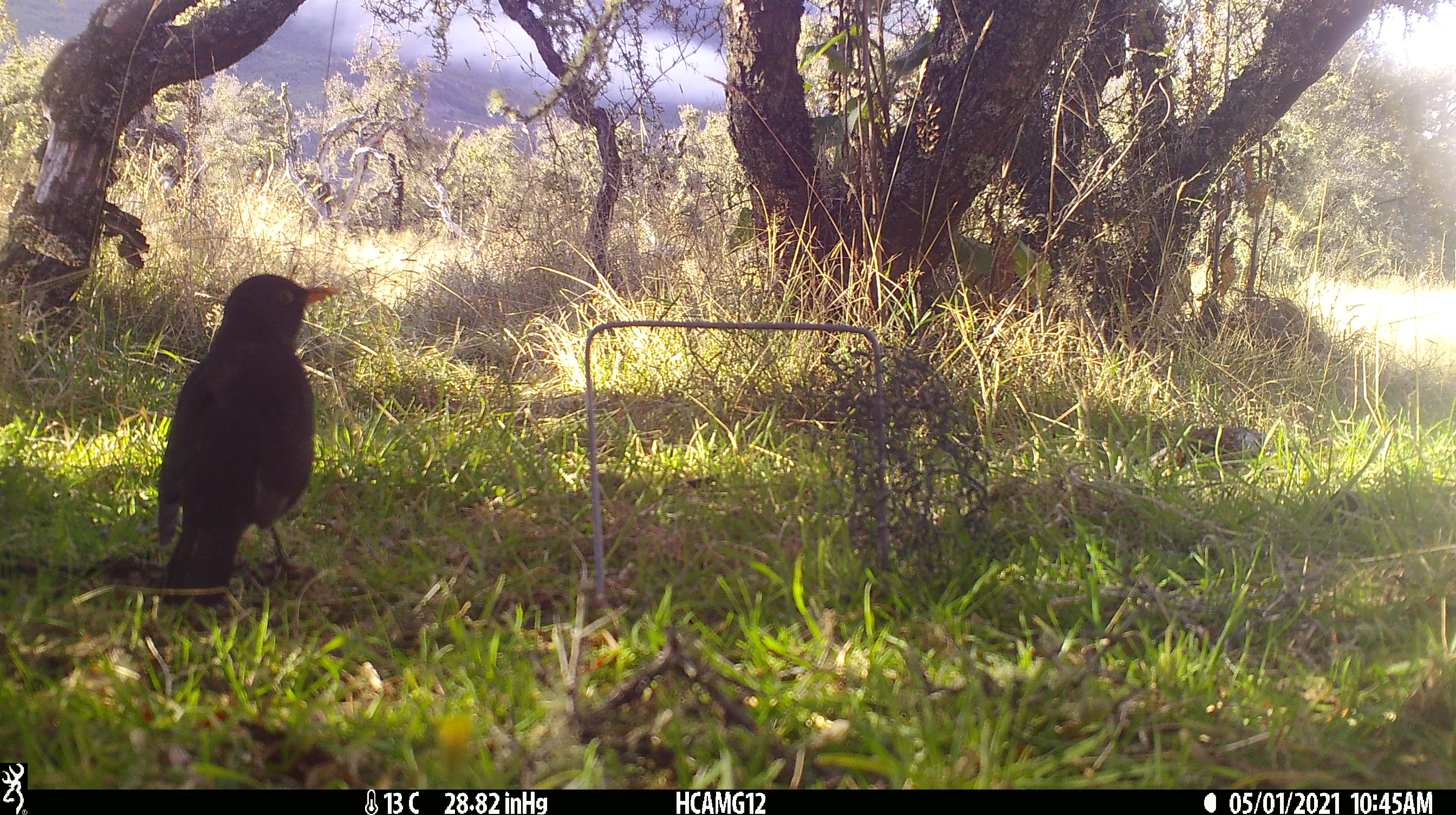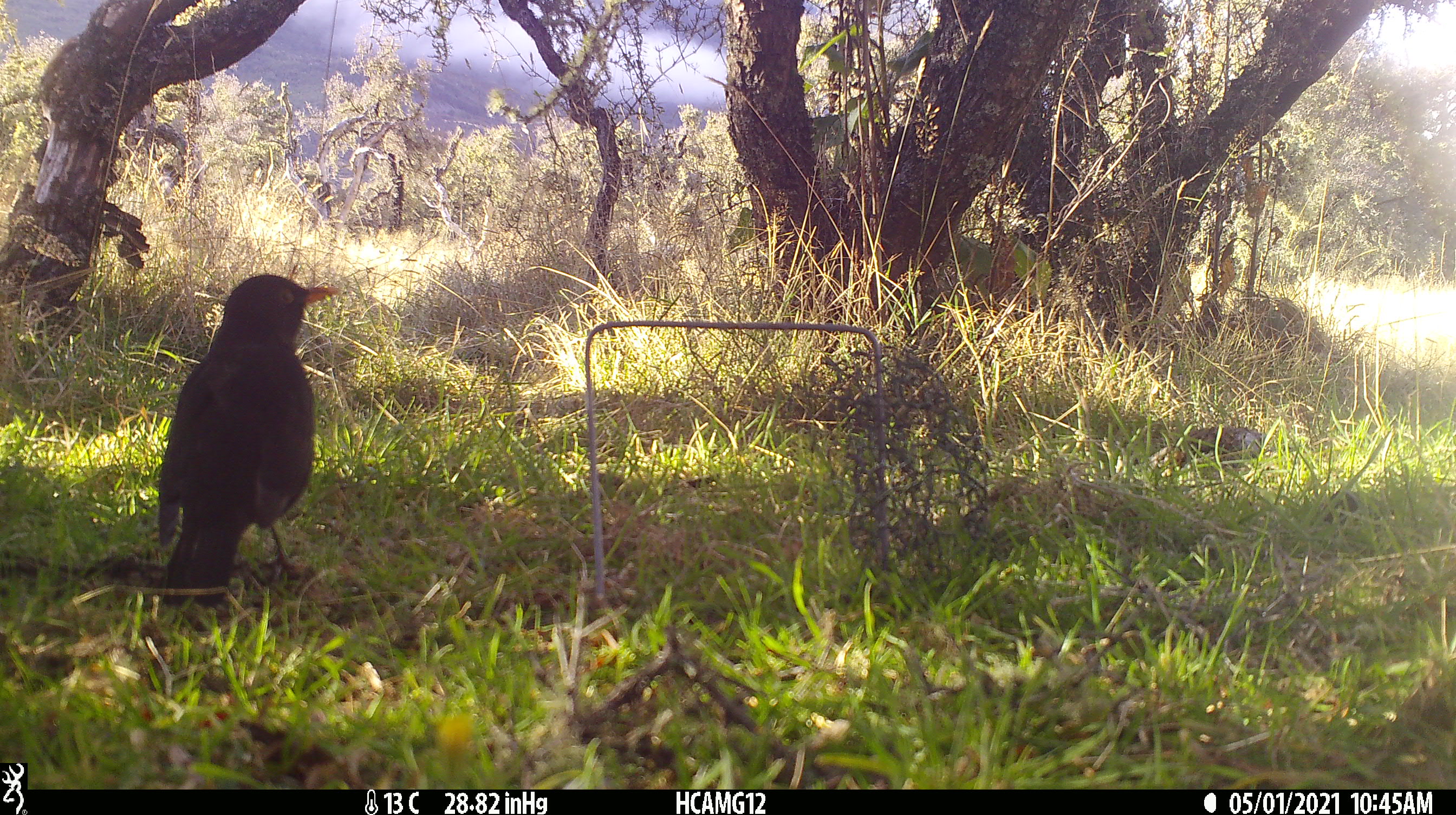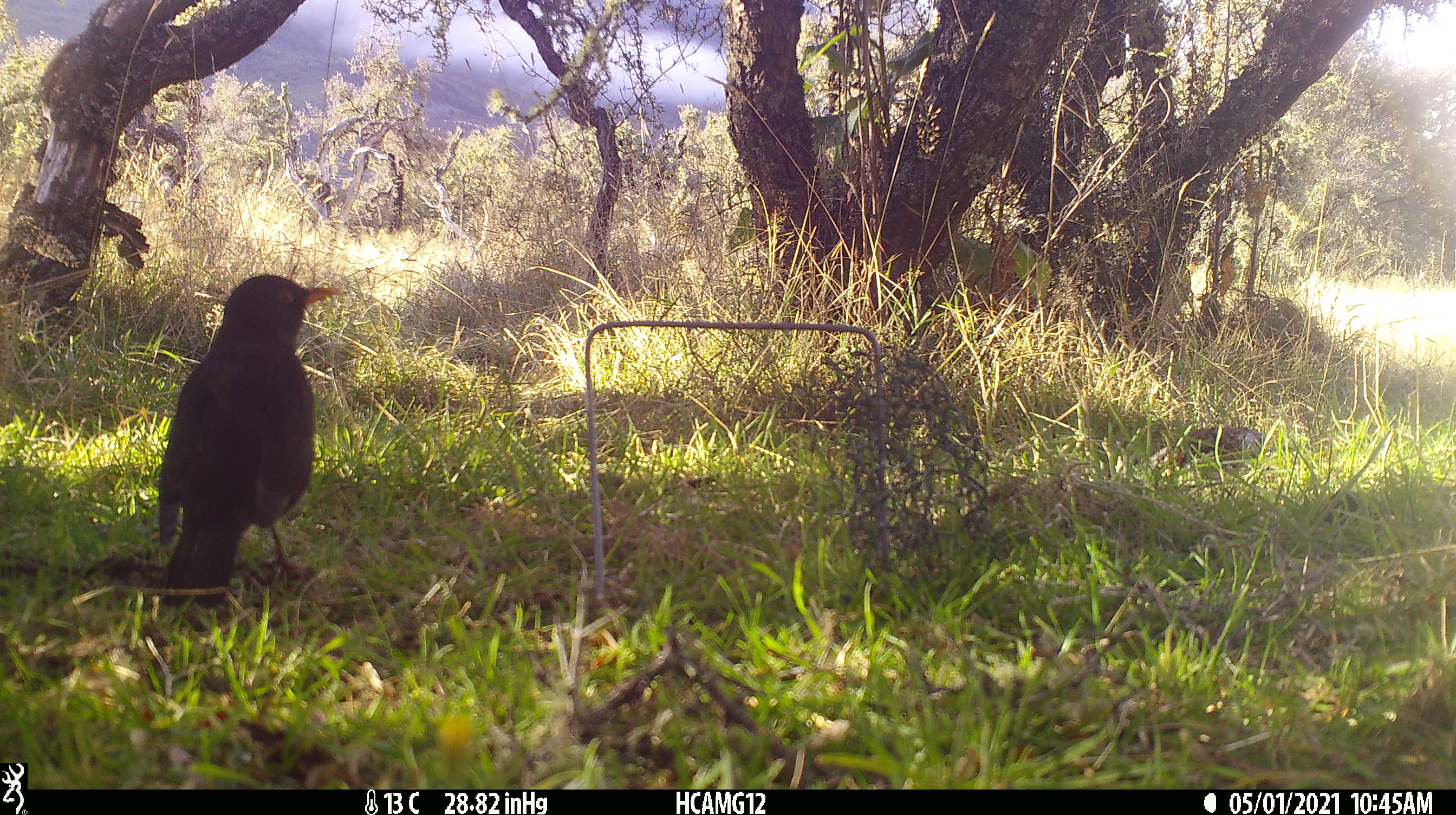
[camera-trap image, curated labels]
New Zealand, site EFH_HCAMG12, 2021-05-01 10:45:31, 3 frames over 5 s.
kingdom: Animalia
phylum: Chordata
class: Aves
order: Passeriformes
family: Turdidae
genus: Turdus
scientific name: Turdus merula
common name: eurasian blackbird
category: blackbird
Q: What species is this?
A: Blackbird (eurasian blackbird) (Turdus merula).